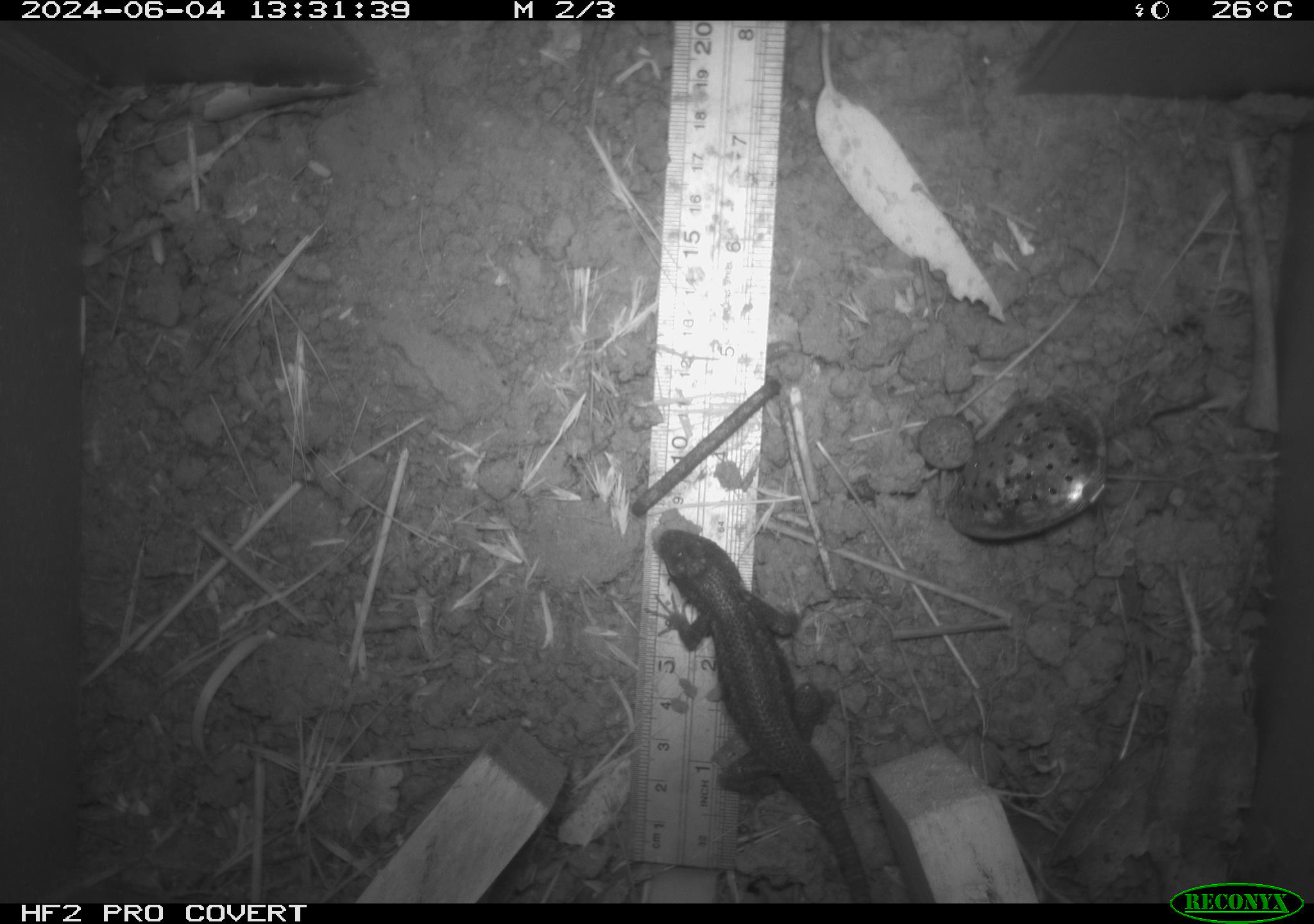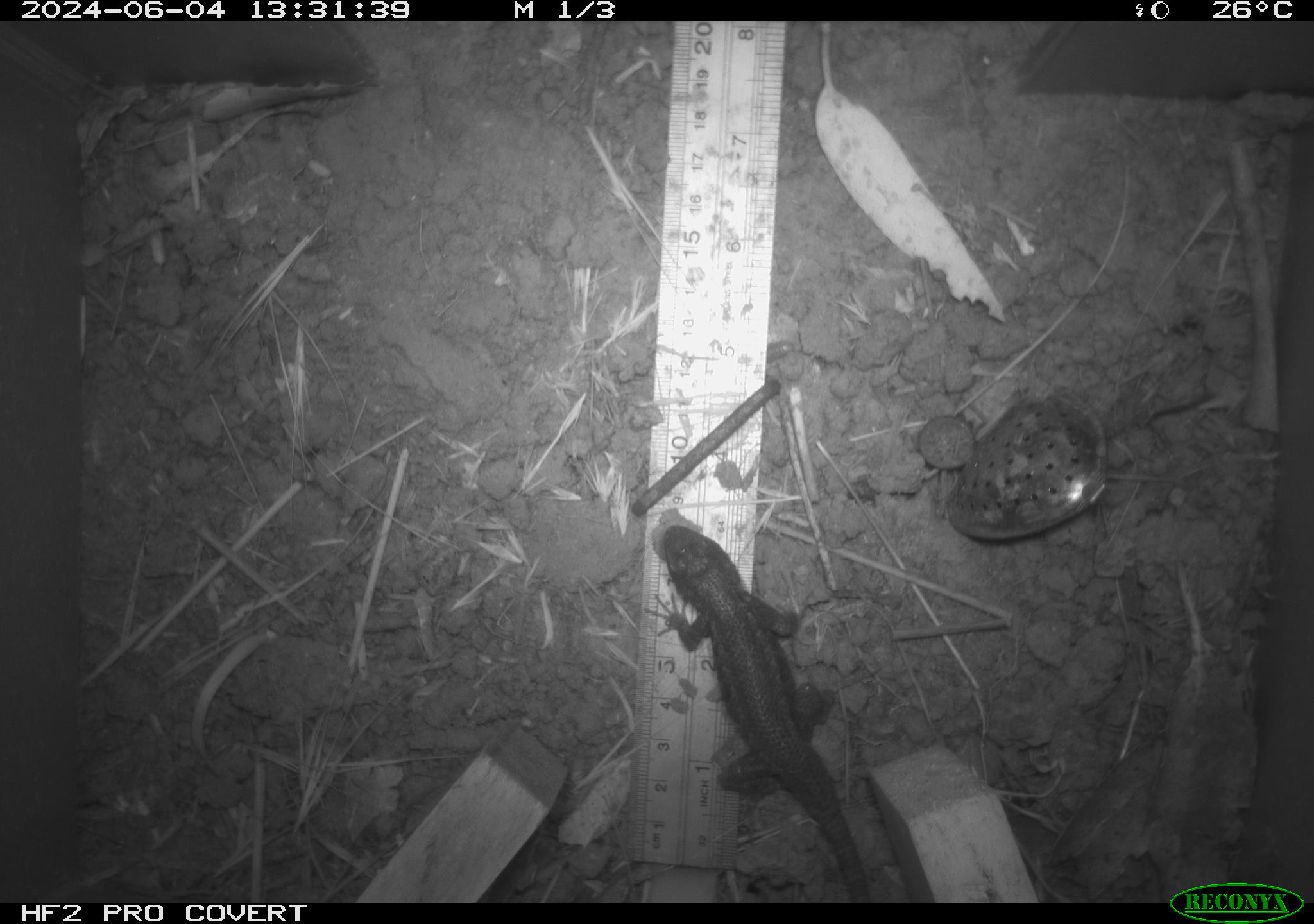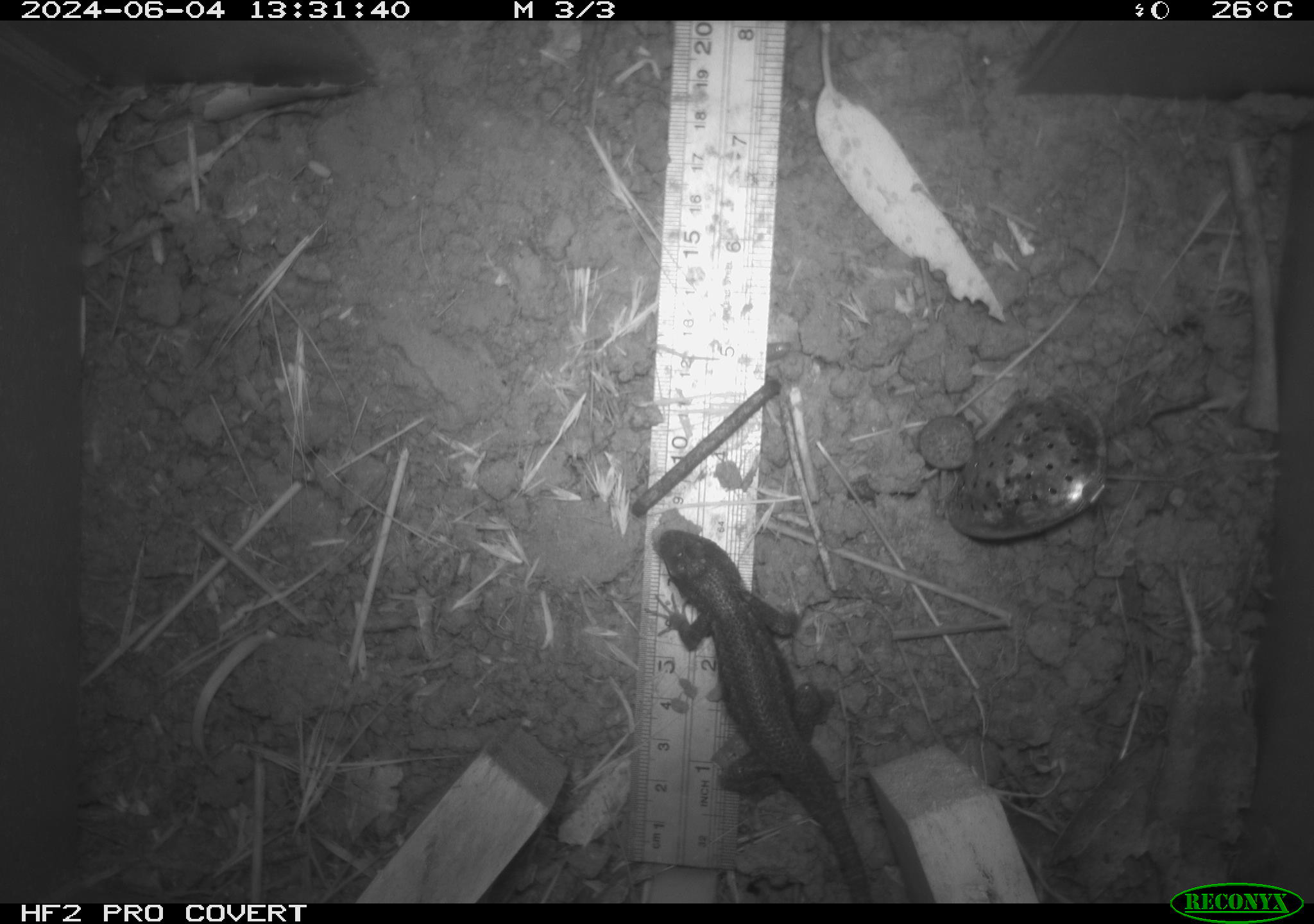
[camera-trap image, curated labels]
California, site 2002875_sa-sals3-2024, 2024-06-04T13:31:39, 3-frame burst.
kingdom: Animalia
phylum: Chordata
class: Reptilia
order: Squamata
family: Phrynosomatidae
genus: Sceloporus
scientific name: Sceloporus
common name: spiny lizards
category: sceloporus species